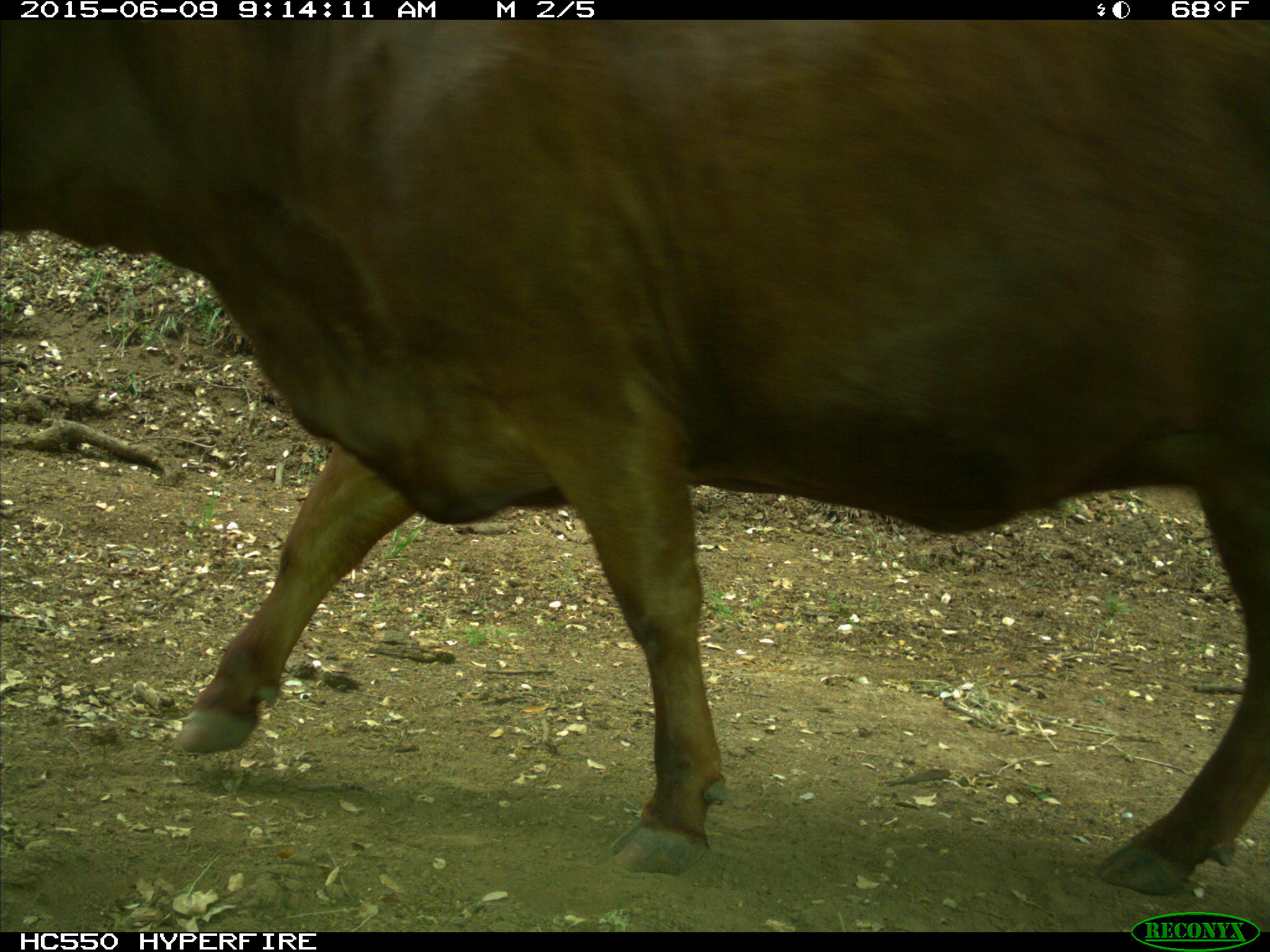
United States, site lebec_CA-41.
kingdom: Animalia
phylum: Chordata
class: Mammalia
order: Artiodactyla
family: Bovidae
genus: Bos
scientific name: Bos taurus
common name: domestic cow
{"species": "Bos taurus (domestic cow)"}